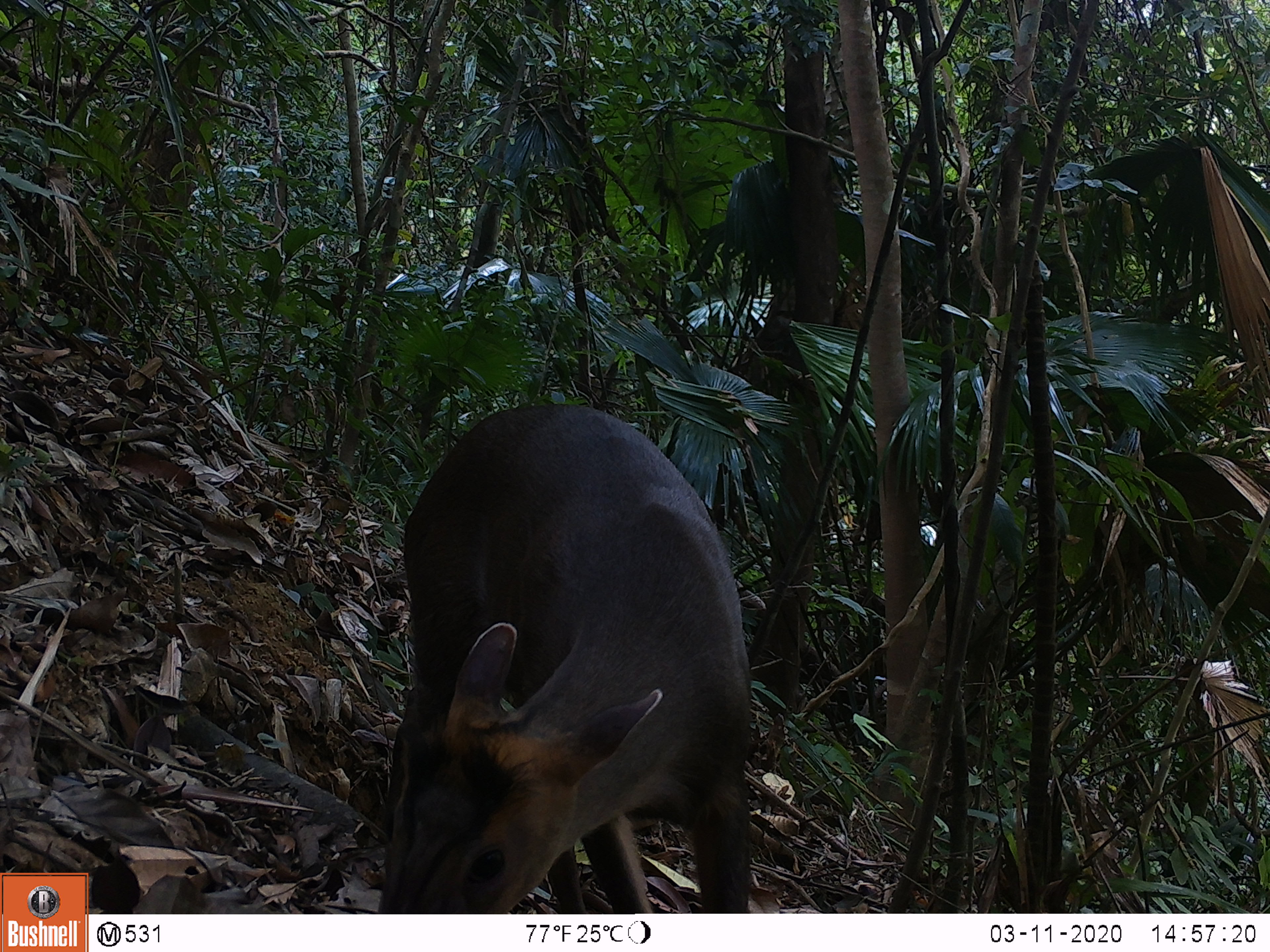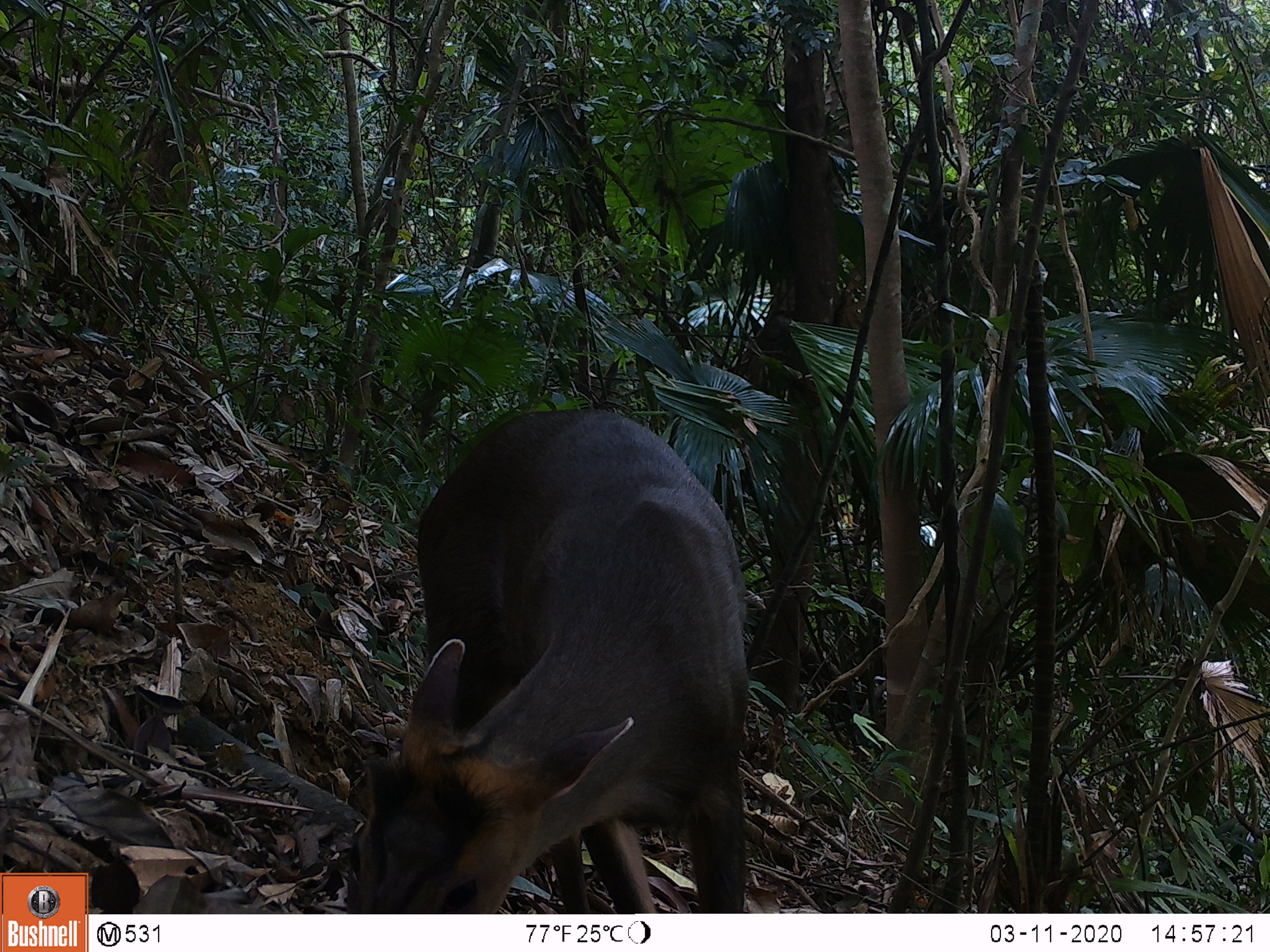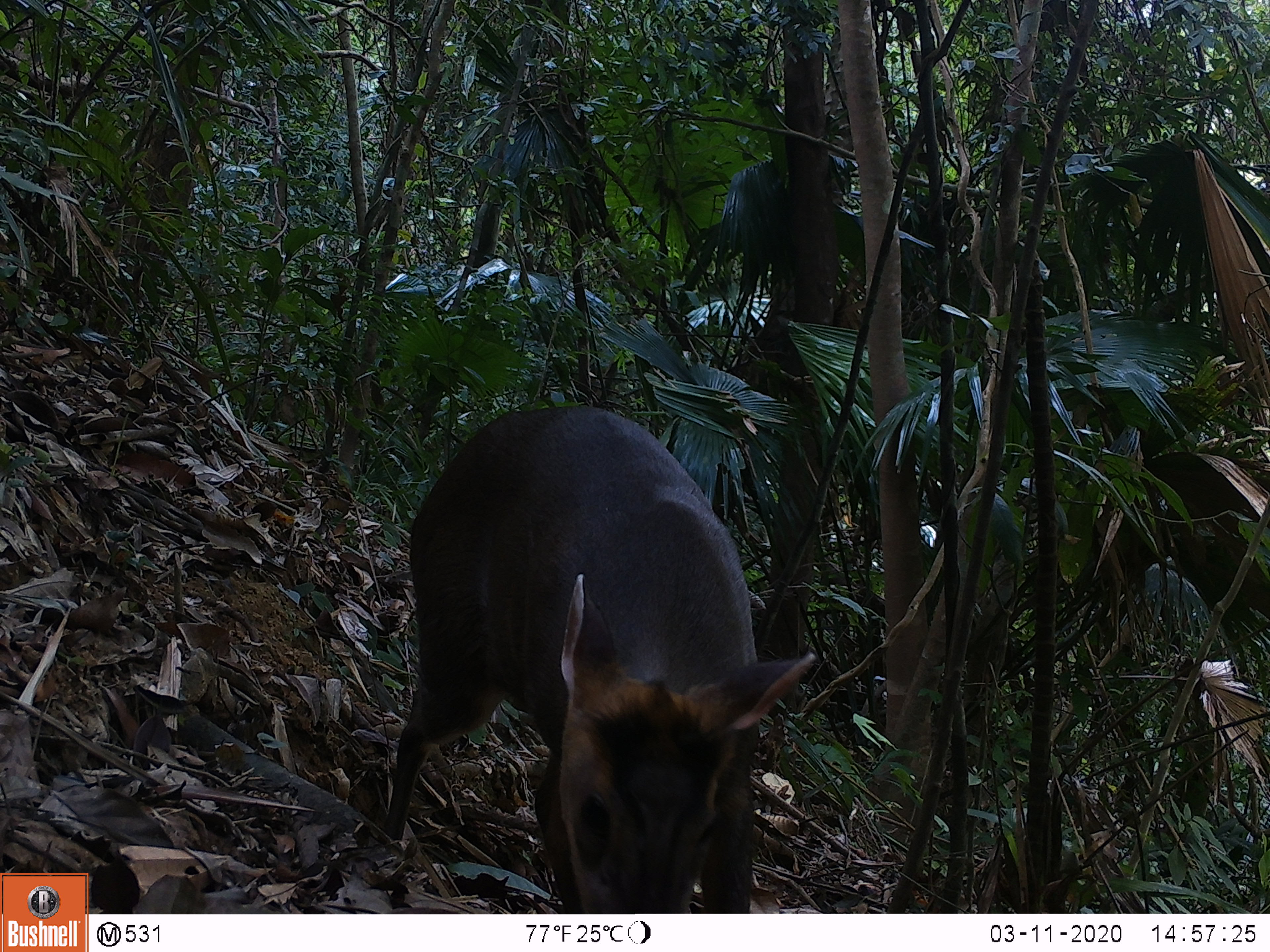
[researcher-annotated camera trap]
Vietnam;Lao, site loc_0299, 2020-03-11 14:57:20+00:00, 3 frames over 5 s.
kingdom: Animalia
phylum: Chordata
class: Mammalia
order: Artiodactyla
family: Cervidae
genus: Muntiacus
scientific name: Muntiacus rooseveltorum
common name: roosevelt's muntjac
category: roosevelts muntjac group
Roosevelts muntjac group (roosevelt's muntjac) (Muntiacus rooseveltorum). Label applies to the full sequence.